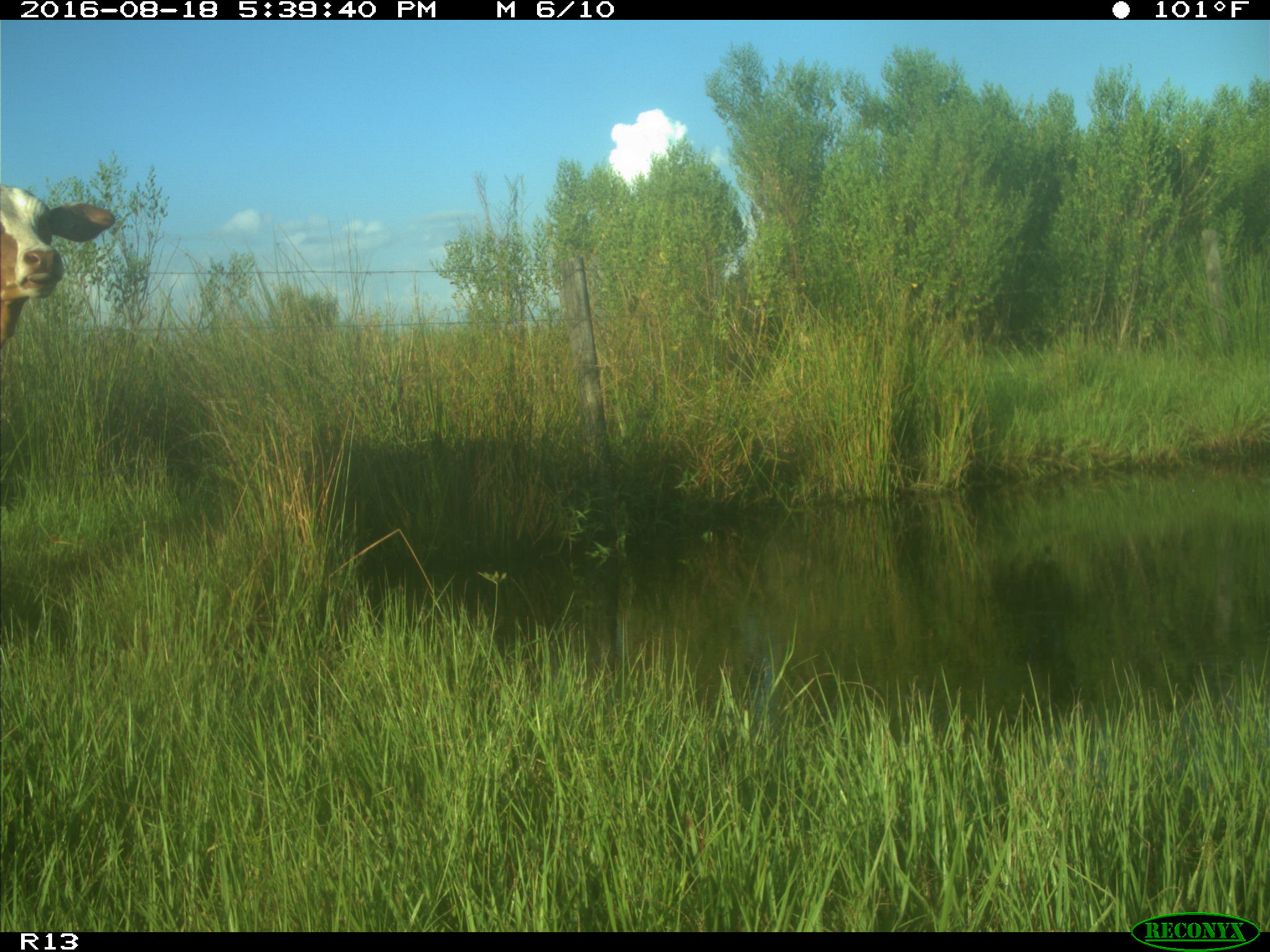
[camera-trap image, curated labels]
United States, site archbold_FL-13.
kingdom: Animalia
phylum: Chordata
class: Mammalia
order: Artiodactyla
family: Bovidae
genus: Bos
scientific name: Bos taurus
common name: domestic cow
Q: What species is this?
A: Bos taurus (domestic cow).